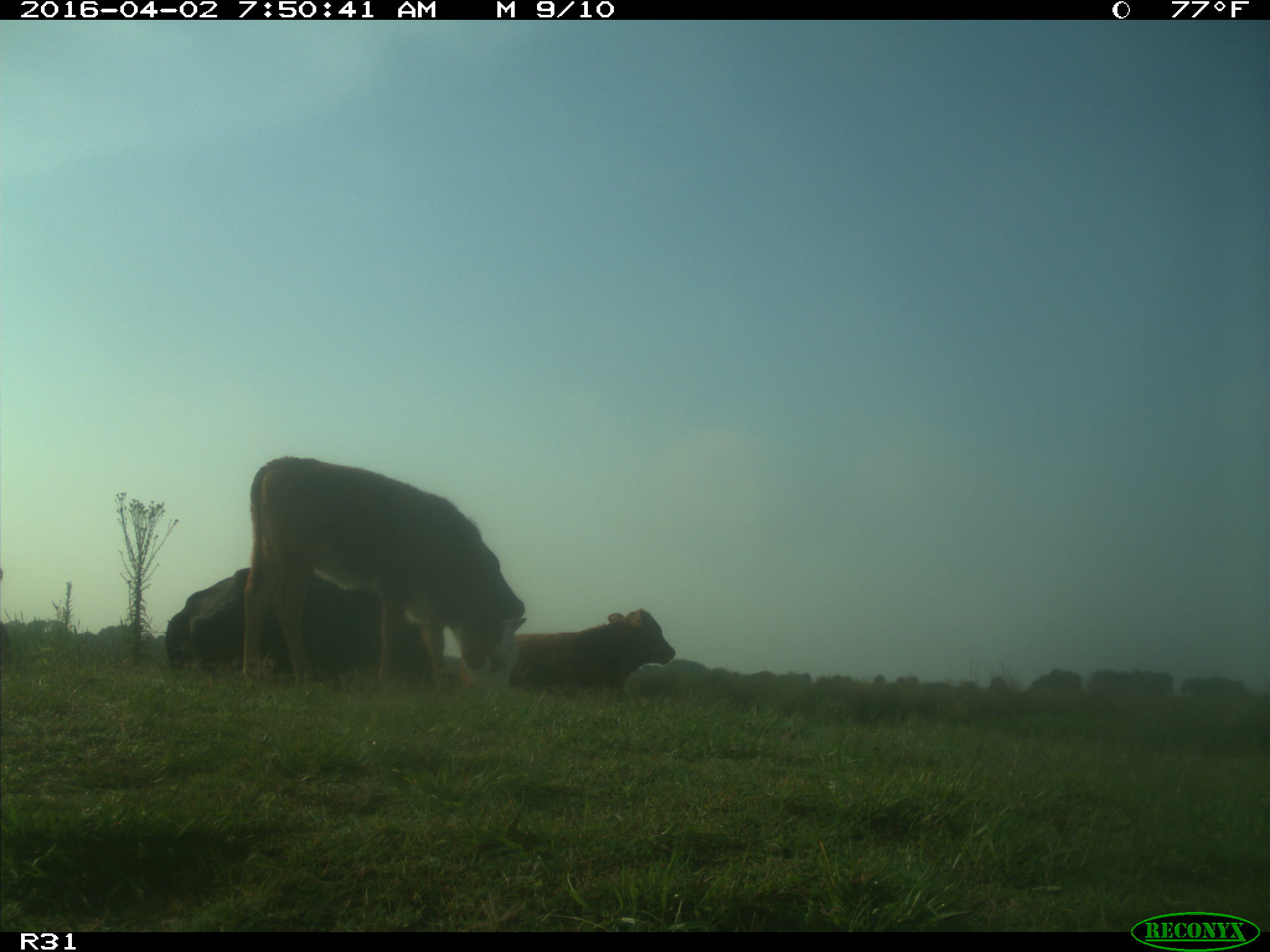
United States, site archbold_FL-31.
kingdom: Animalia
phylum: Chordata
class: Mammalia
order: Artiodactyla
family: Bovidae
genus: Bos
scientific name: Bos taurus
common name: domestic cow